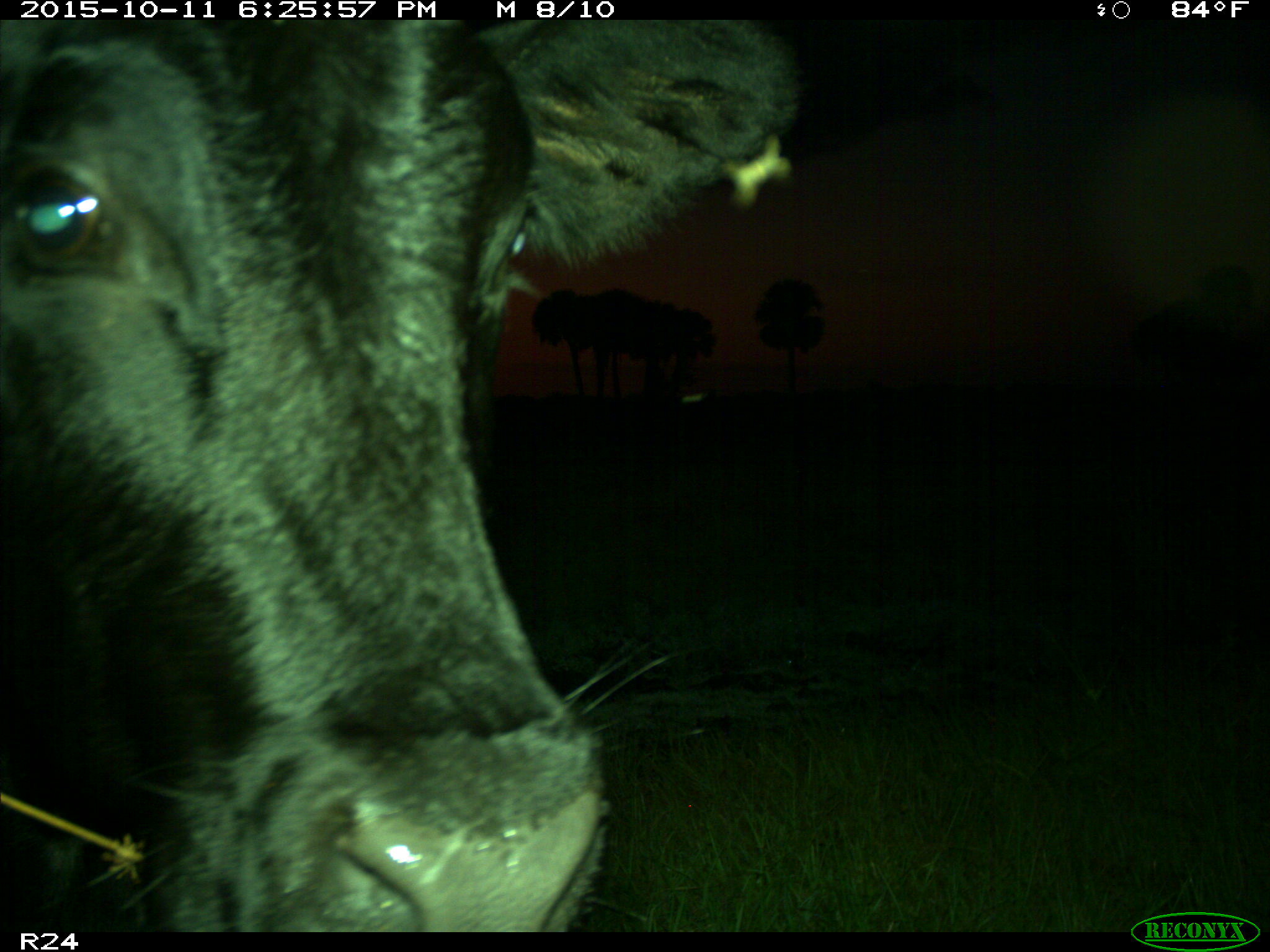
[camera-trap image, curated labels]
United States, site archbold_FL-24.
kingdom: Animalia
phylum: Chordata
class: Mammalia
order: Artiodactyla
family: Bovidae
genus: Bos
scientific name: Bos taurus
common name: domestic cow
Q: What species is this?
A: Bos taurus (domestic cow).